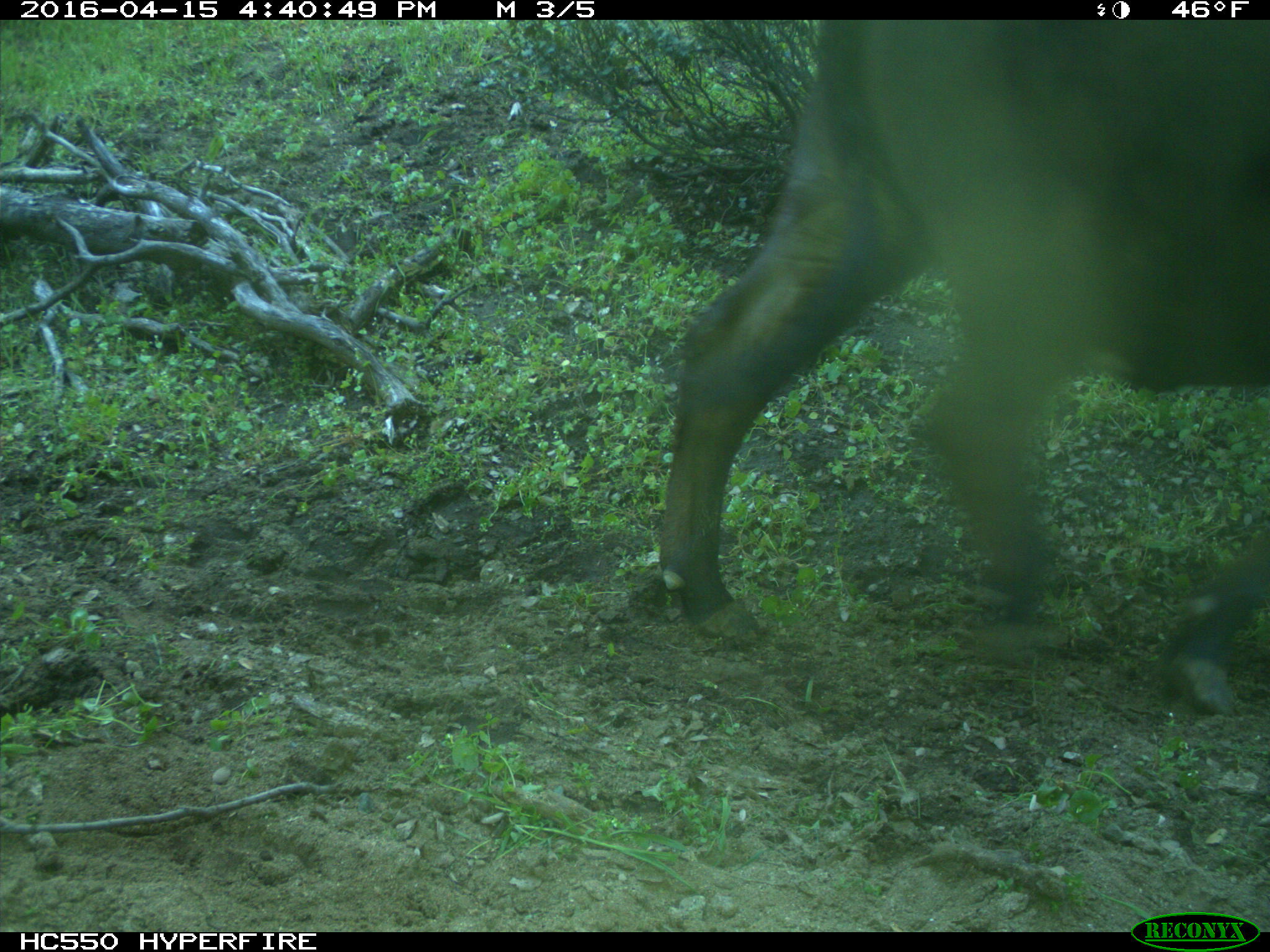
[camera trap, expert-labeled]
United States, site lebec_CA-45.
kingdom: Animalia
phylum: Chordata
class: Mammalia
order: Artiodactyla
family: Bovidae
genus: Bos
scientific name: Bos taurus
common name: domestic cow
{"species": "Bos taurus (domestic cow)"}